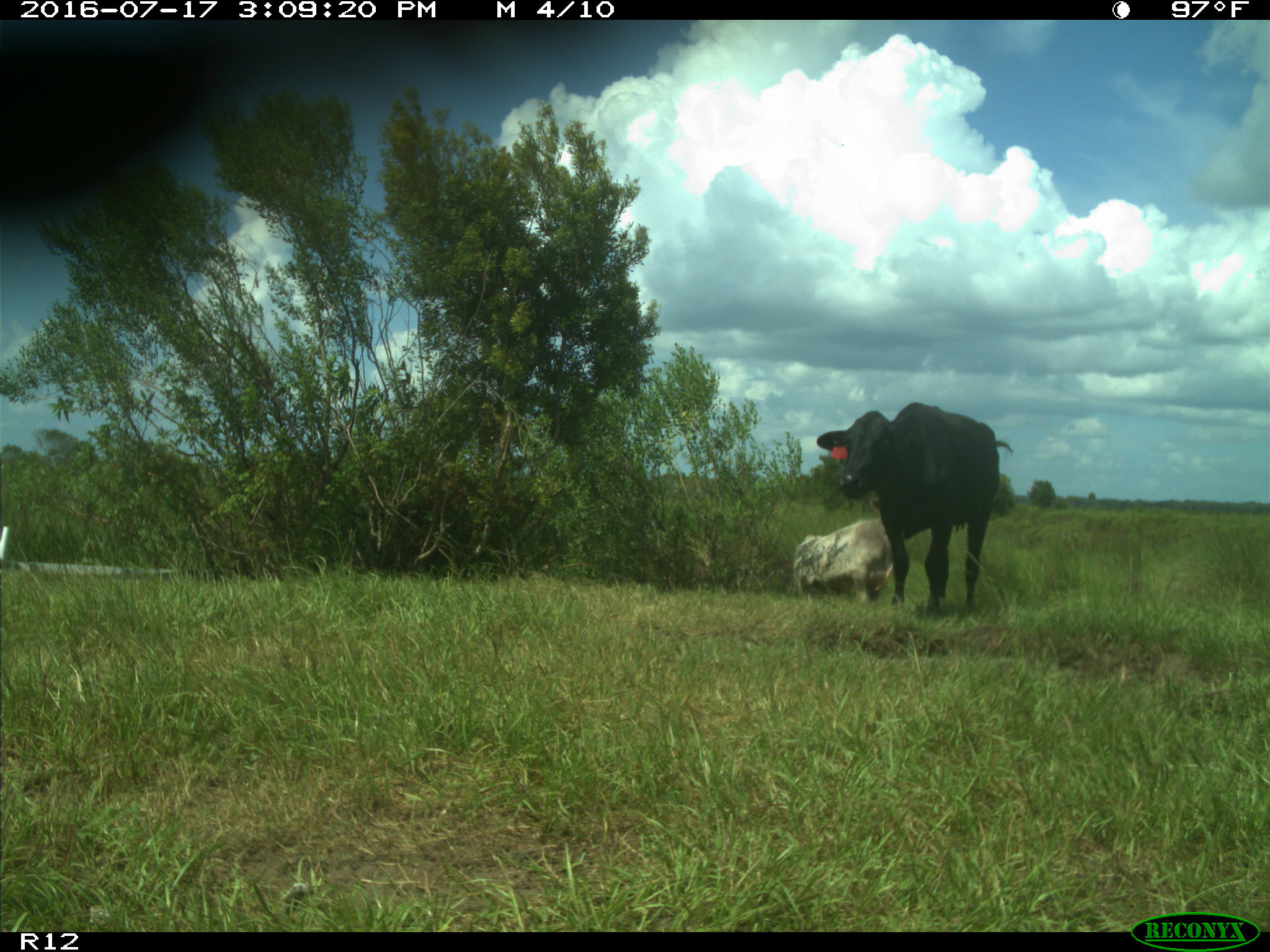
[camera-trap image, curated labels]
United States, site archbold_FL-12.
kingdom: Animalia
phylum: Chordata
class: Mammalia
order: Artiodactyla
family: Bovidae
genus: Bos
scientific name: Bos taurus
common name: domestic cow